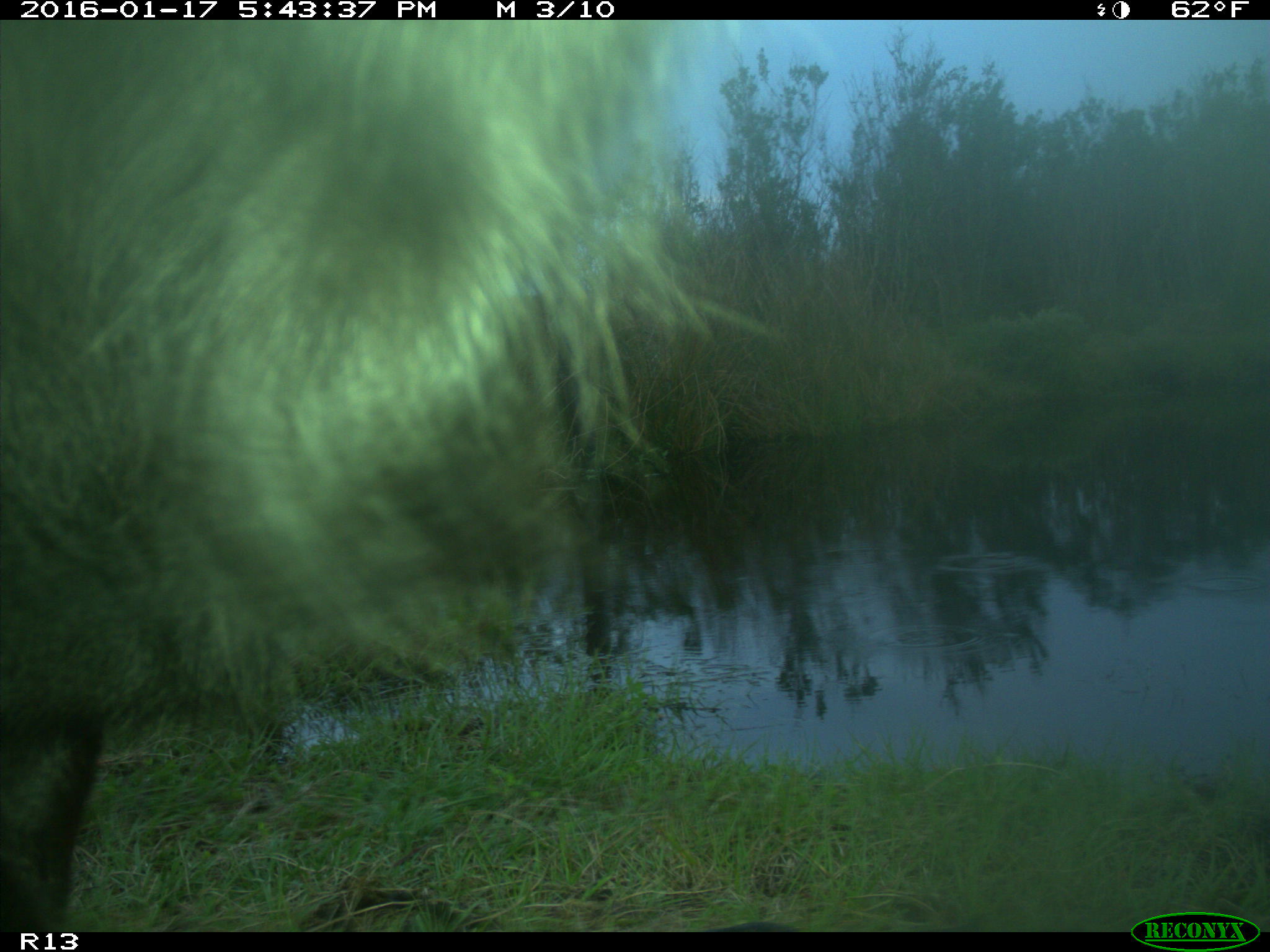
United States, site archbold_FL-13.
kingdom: Animalia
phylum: Chordata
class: Mammalia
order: Artiodactyla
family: Bovidae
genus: Bos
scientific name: Bos taurus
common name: domestic cow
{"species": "Bos taurus (domestic cow)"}